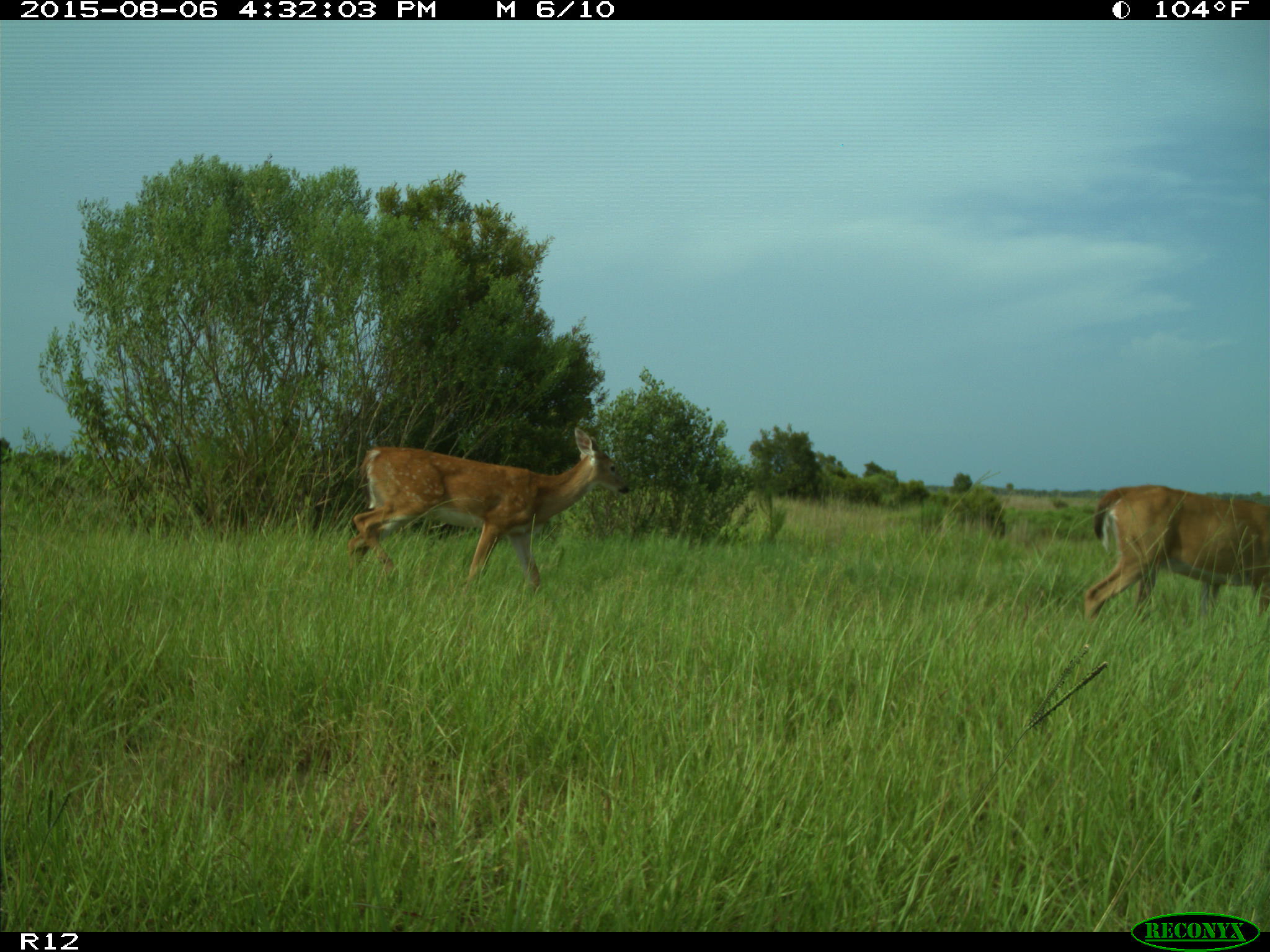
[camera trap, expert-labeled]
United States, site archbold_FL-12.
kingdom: Animalia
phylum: Chordata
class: Mammalia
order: Artiodactyla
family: Cervidae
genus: Odocoileus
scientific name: Odocoileus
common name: deer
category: unidentified deer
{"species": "unidentified deer (deer) (Odocoileus)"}